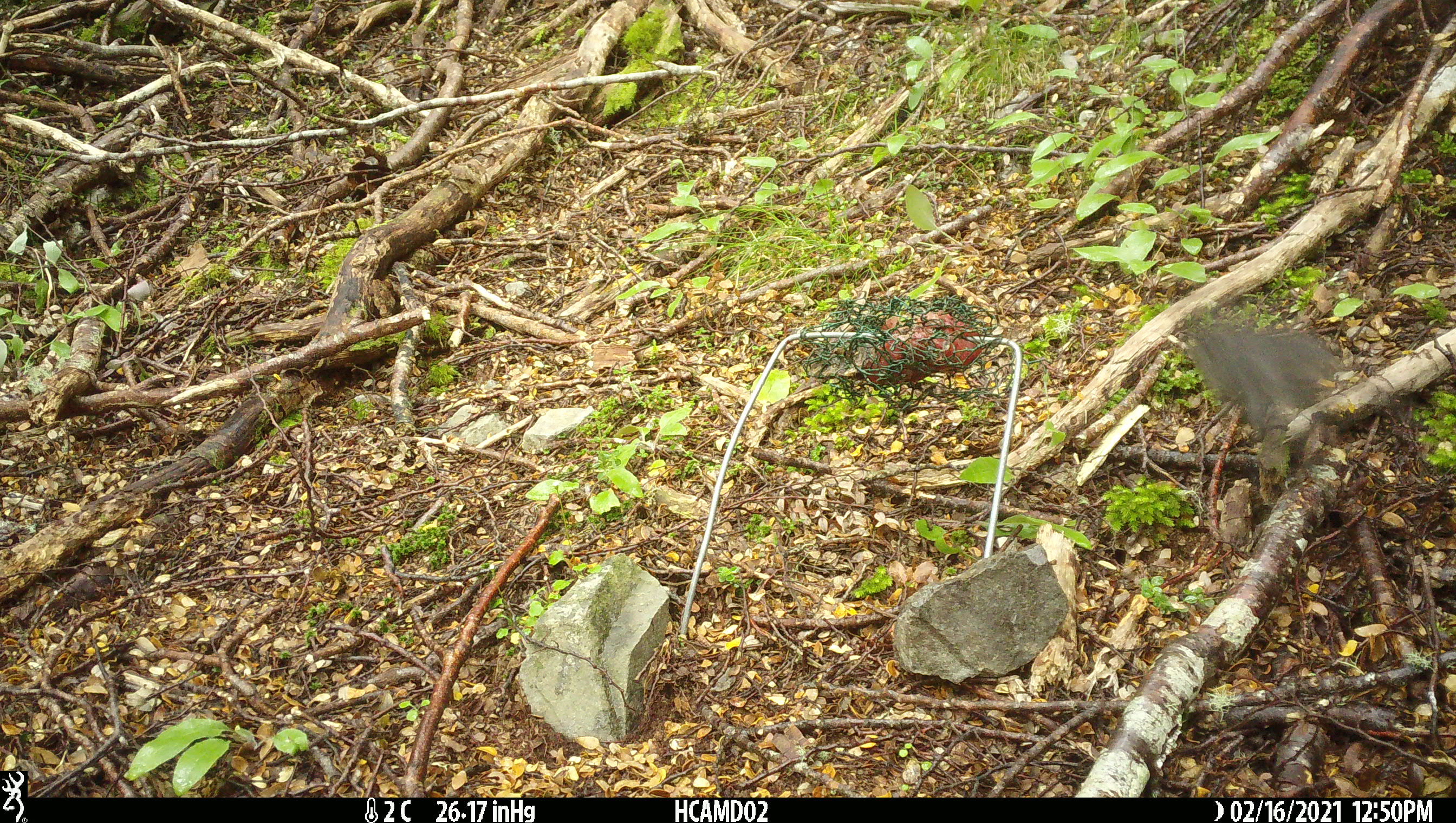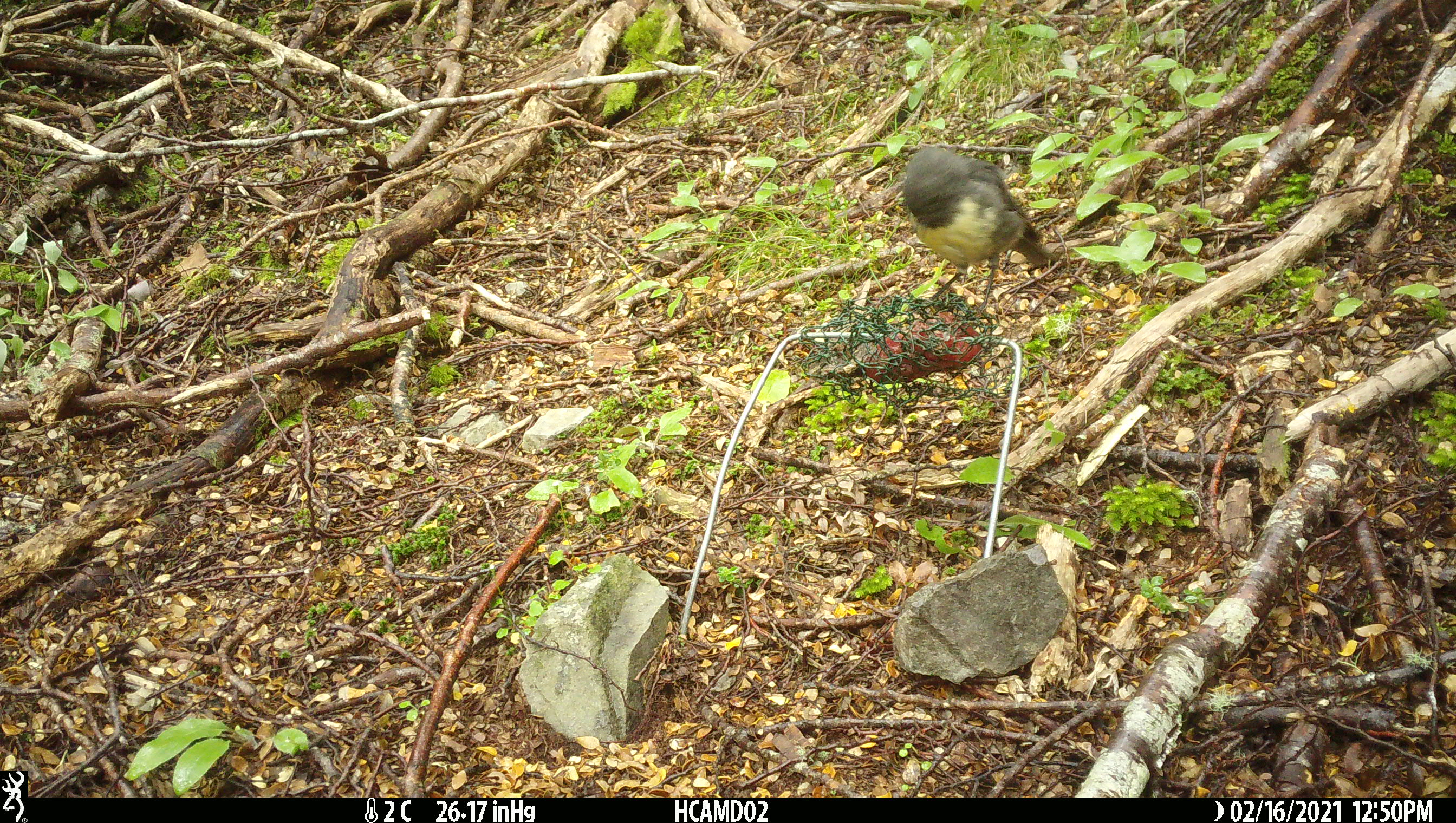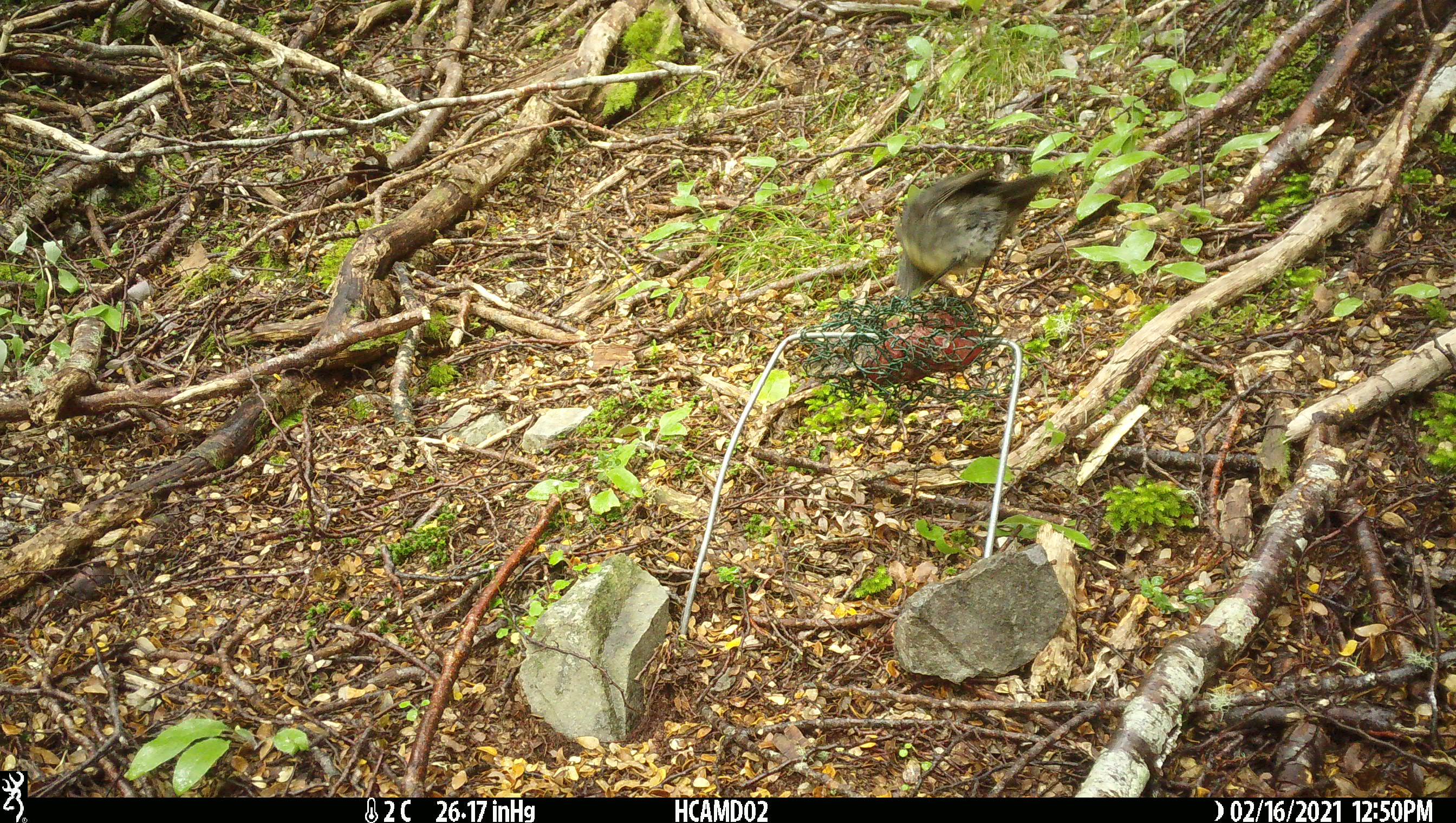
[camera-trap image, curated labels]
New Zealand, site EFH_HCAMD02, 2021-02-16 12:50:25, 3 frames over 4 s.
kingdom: Animalia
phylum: Chordata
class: Aves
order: Passeriformes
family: Petroicidae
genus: Petroica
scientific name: Petroica australis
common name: new zealand robin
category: robin